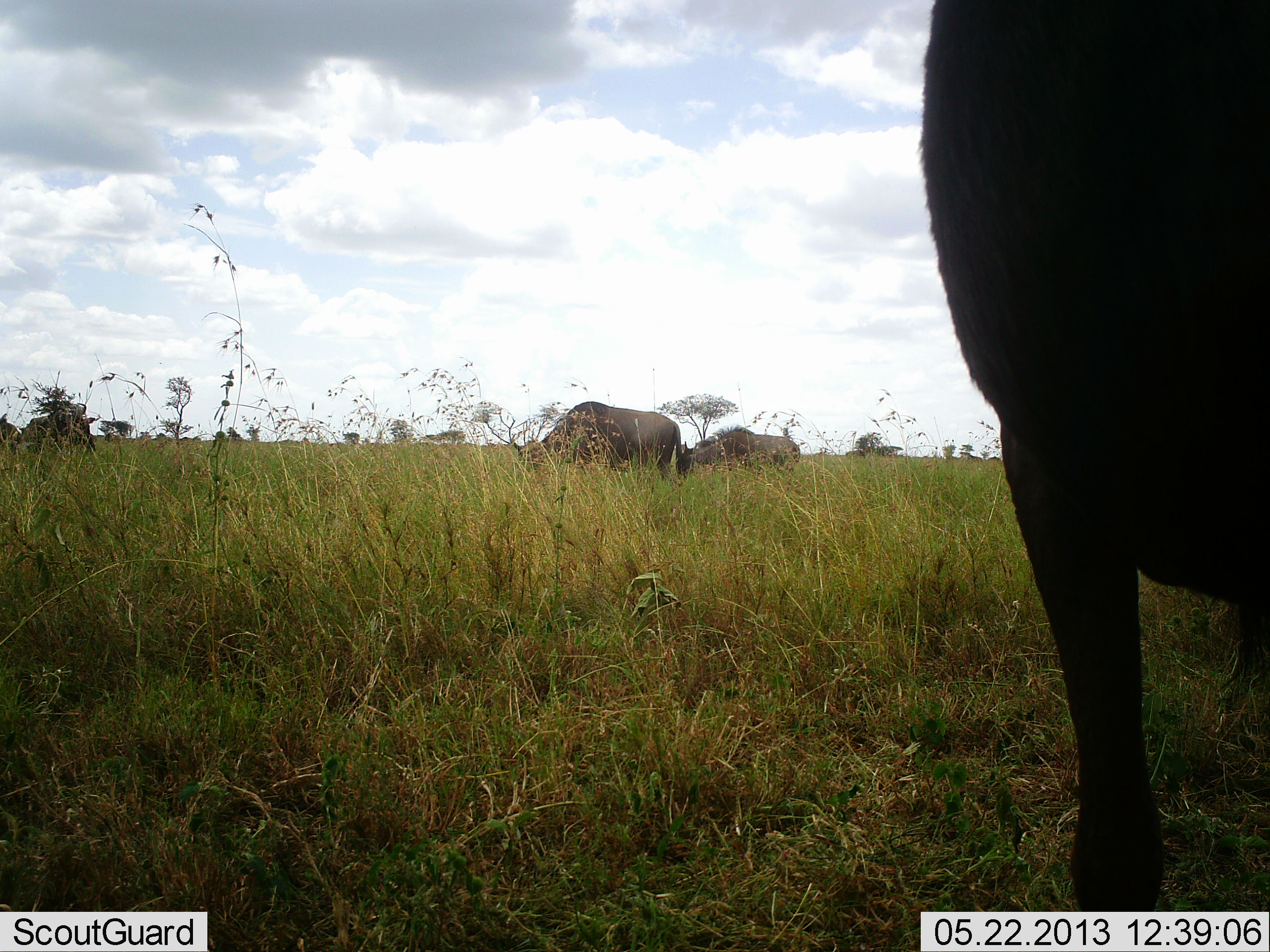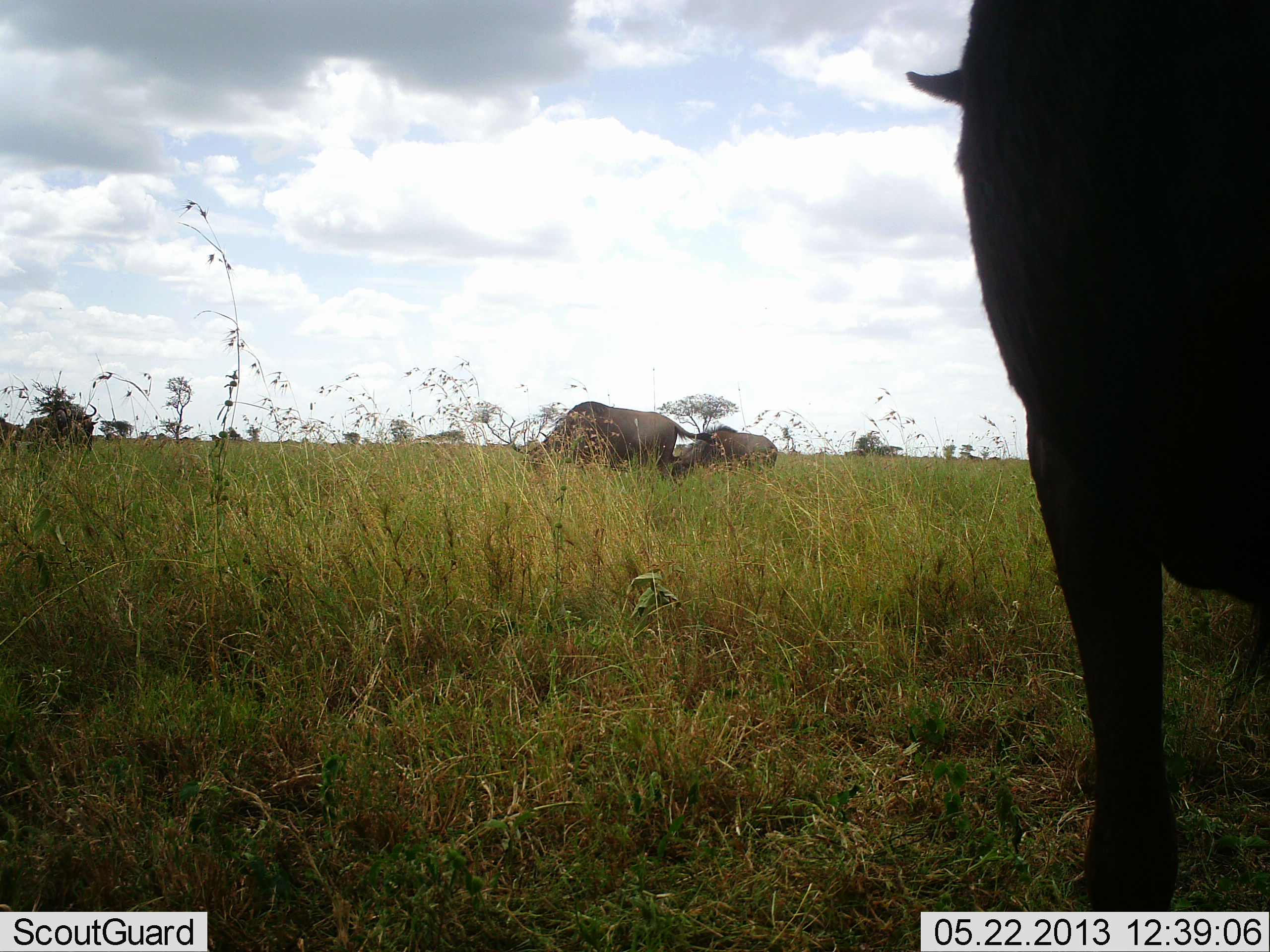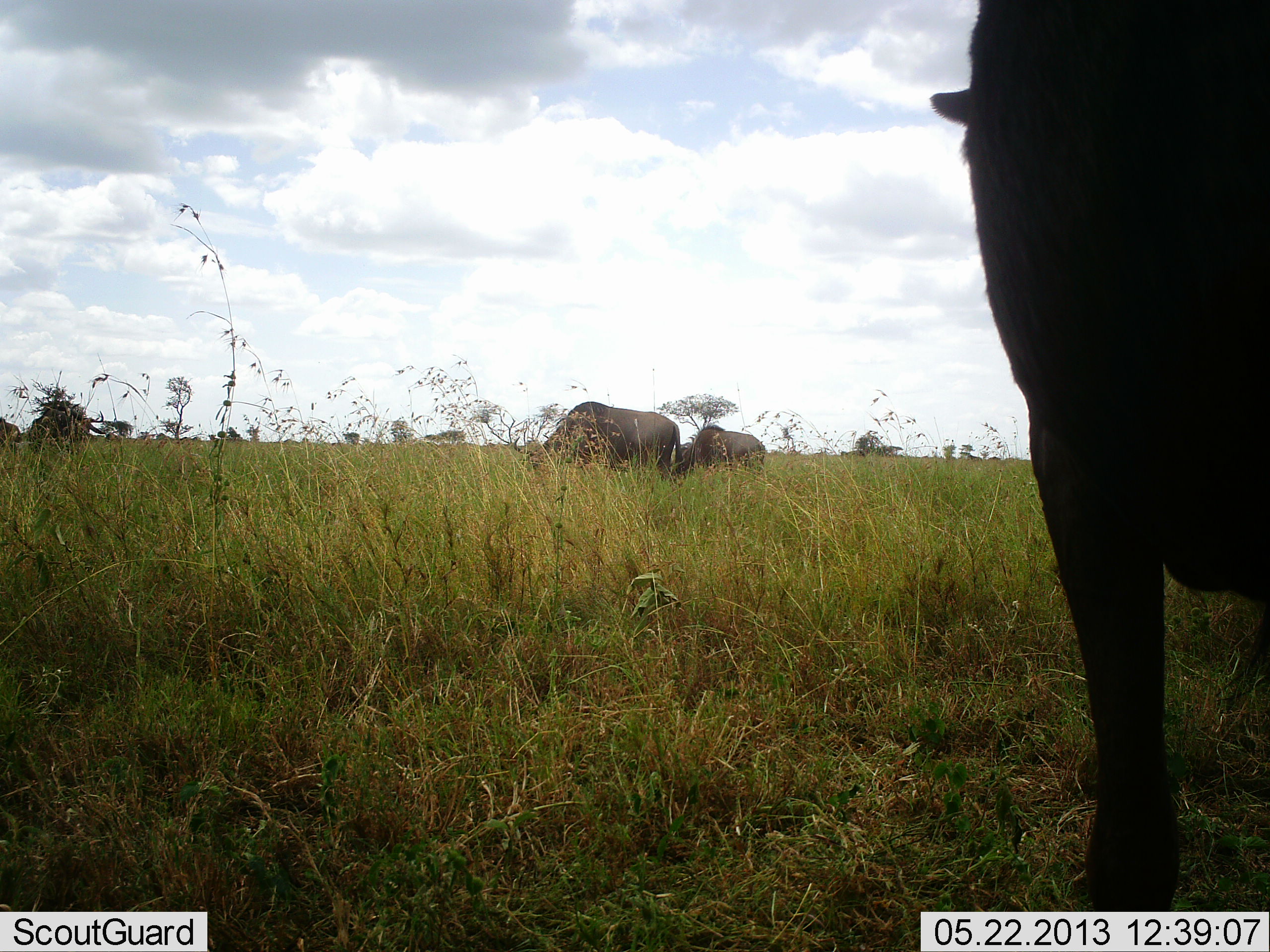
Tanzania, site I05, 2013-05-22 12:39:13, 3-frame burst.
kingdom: Animalia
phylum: Chordata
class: Mammalia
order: Artiodactyla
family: Bovidae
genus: Connochaetes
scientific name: Connochaetes taurinus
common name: blue wildebeest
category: wildebeest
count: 4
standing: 78%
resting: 0%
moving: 22%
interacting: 0%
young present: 6%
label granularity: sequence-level